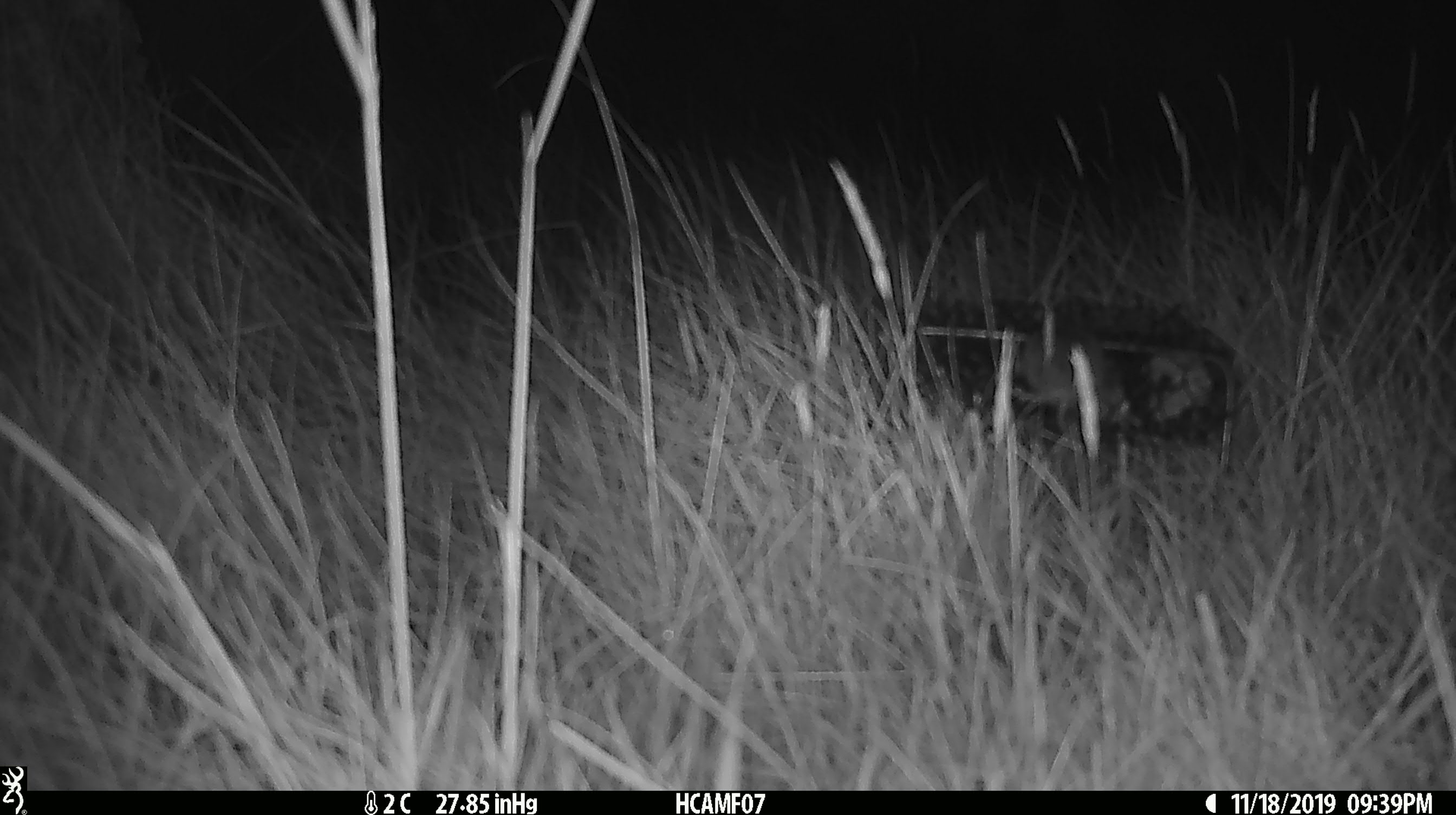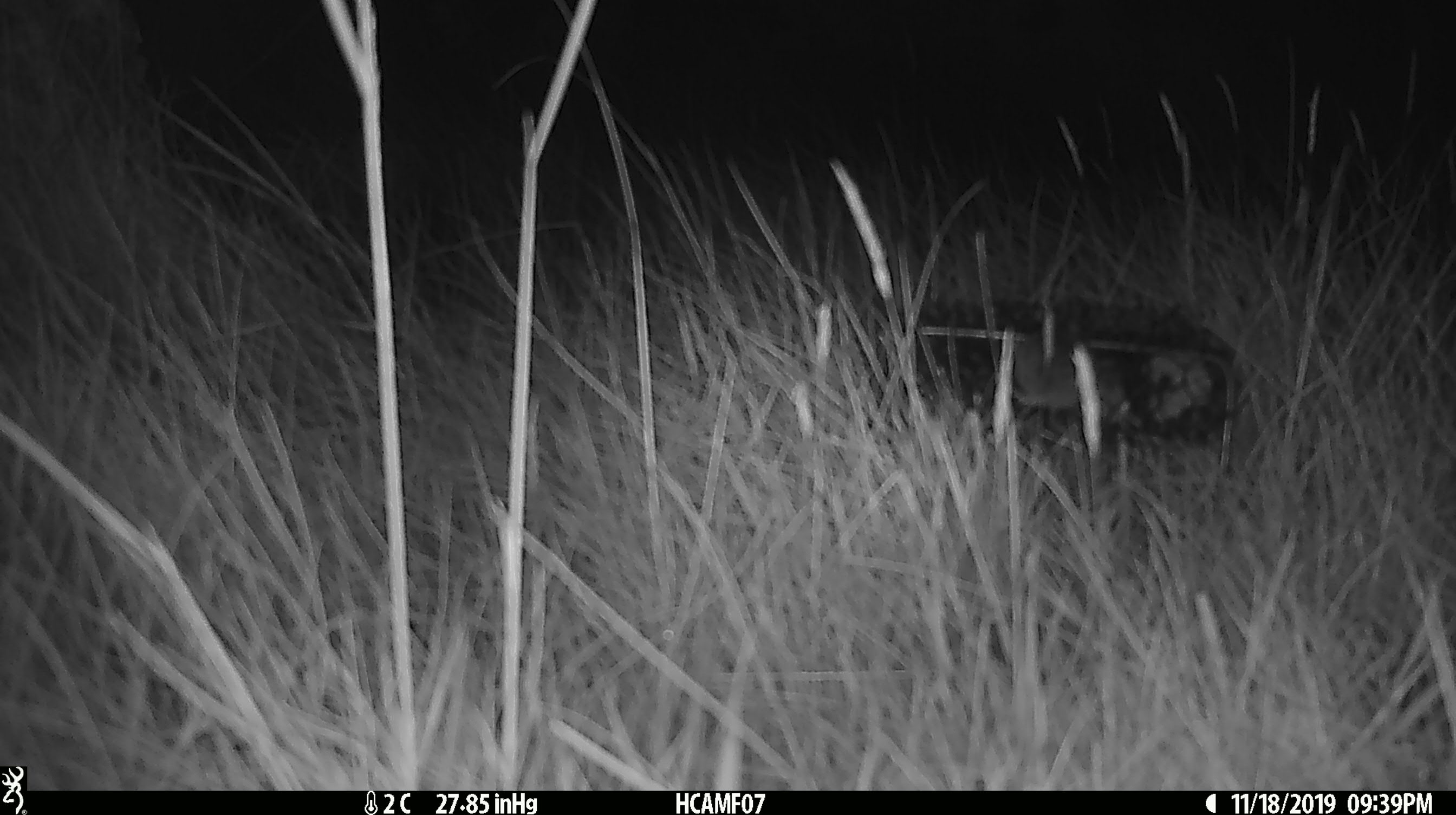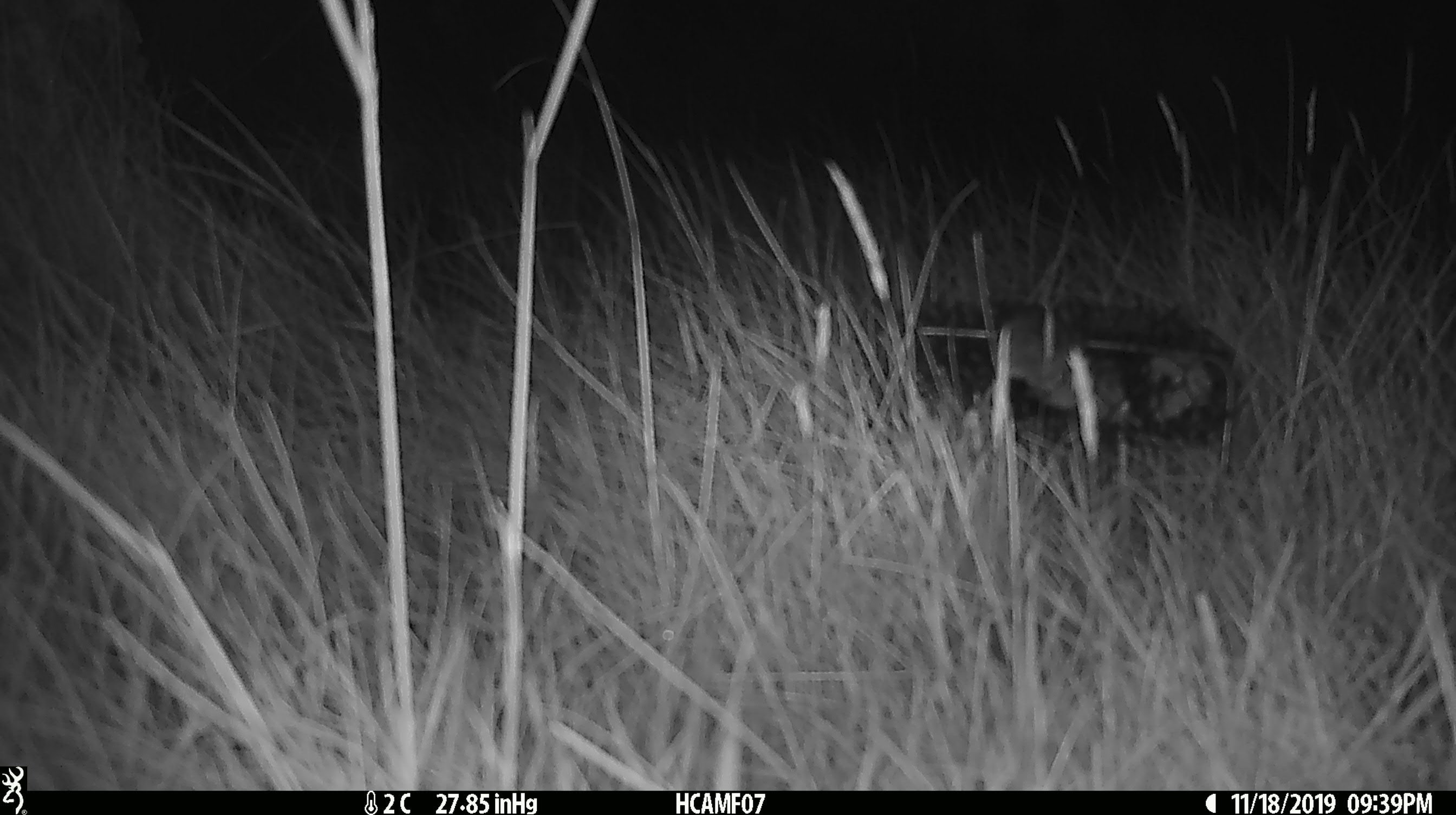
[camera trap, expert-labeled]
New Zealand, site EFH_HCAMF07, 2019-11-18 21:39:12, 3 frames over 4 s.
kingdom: Animalia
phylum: Chordata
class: Mammalia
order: Rodentia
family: Muridae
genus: Mus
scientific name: Mus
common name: mouse